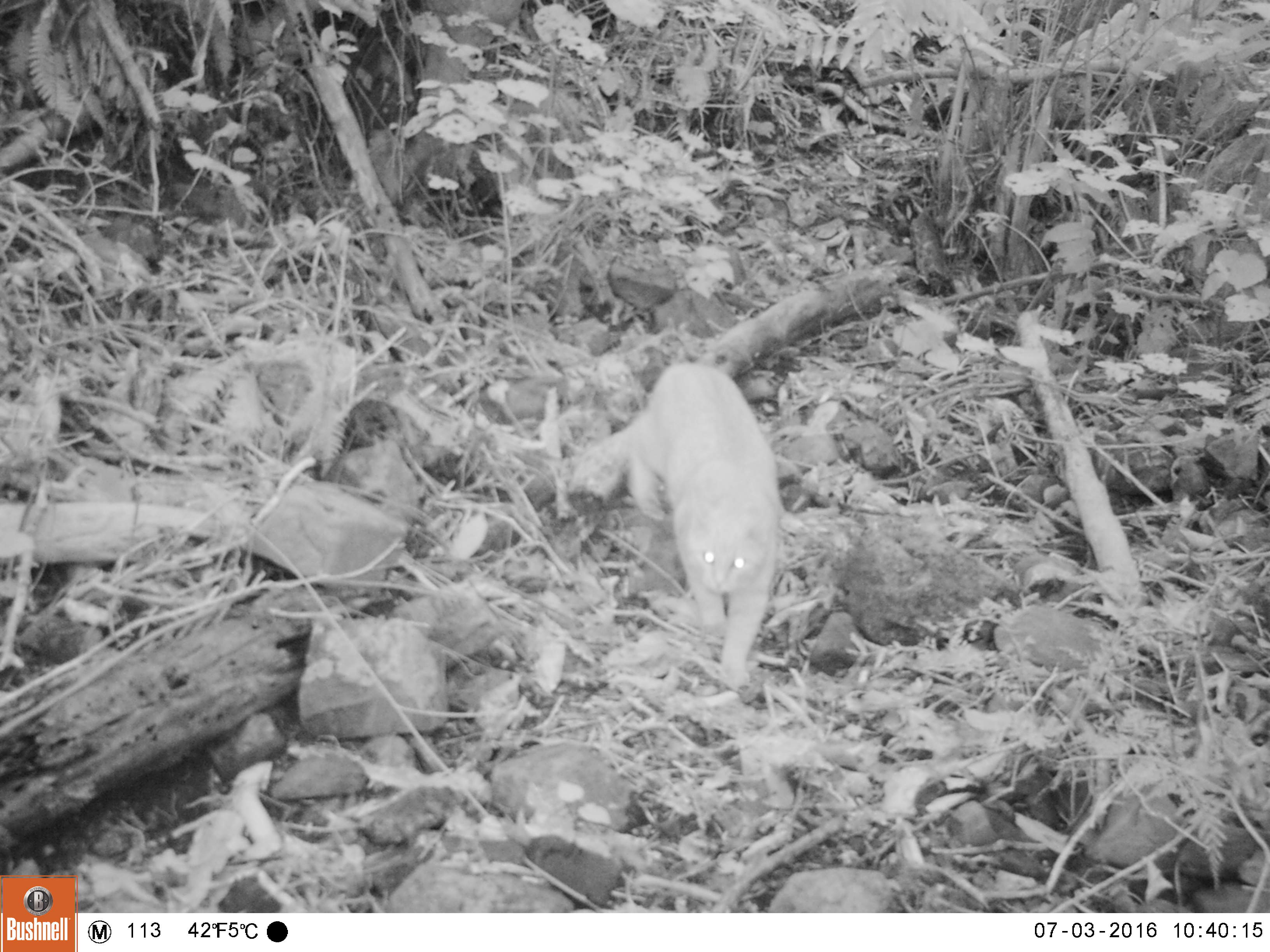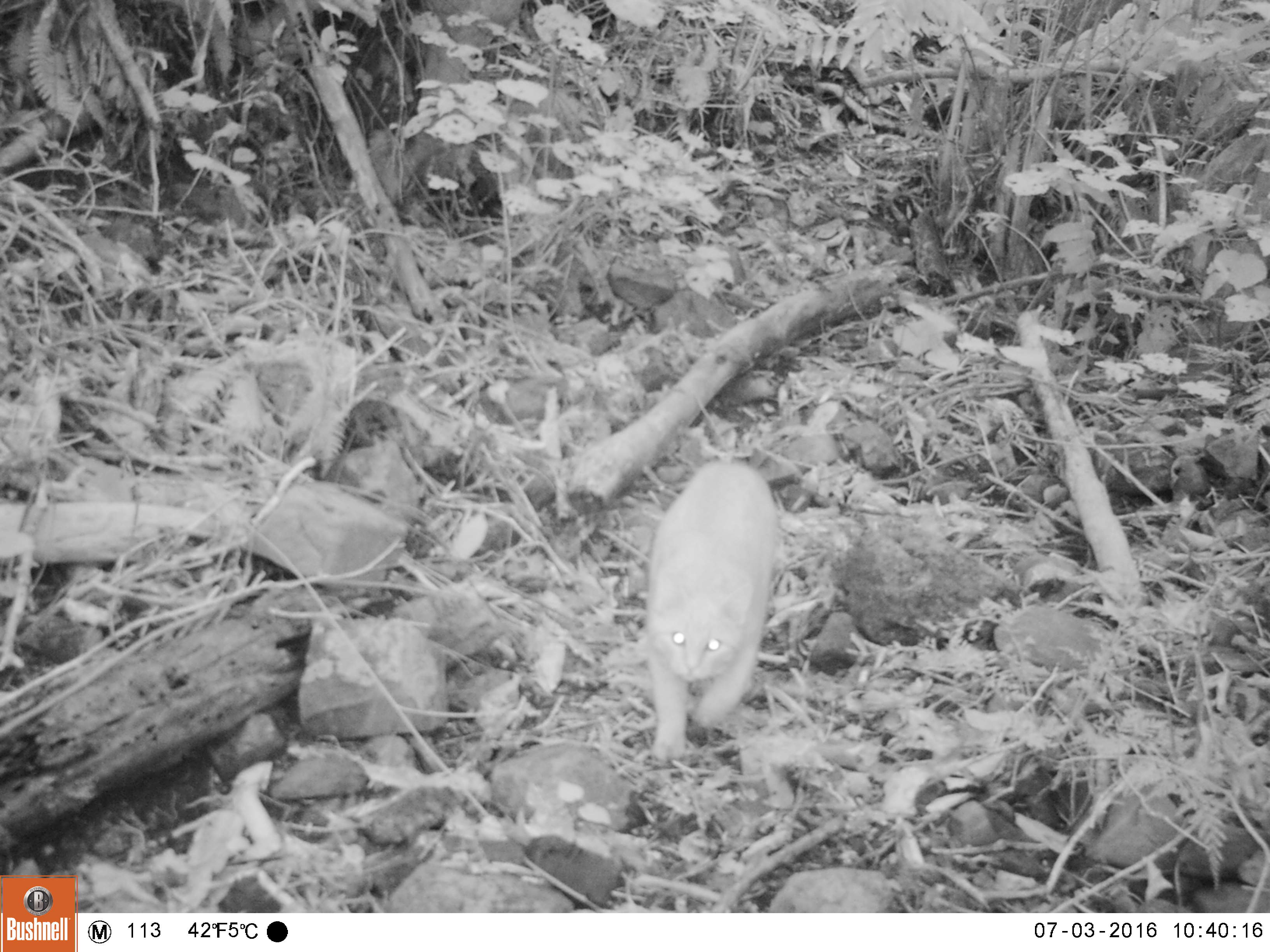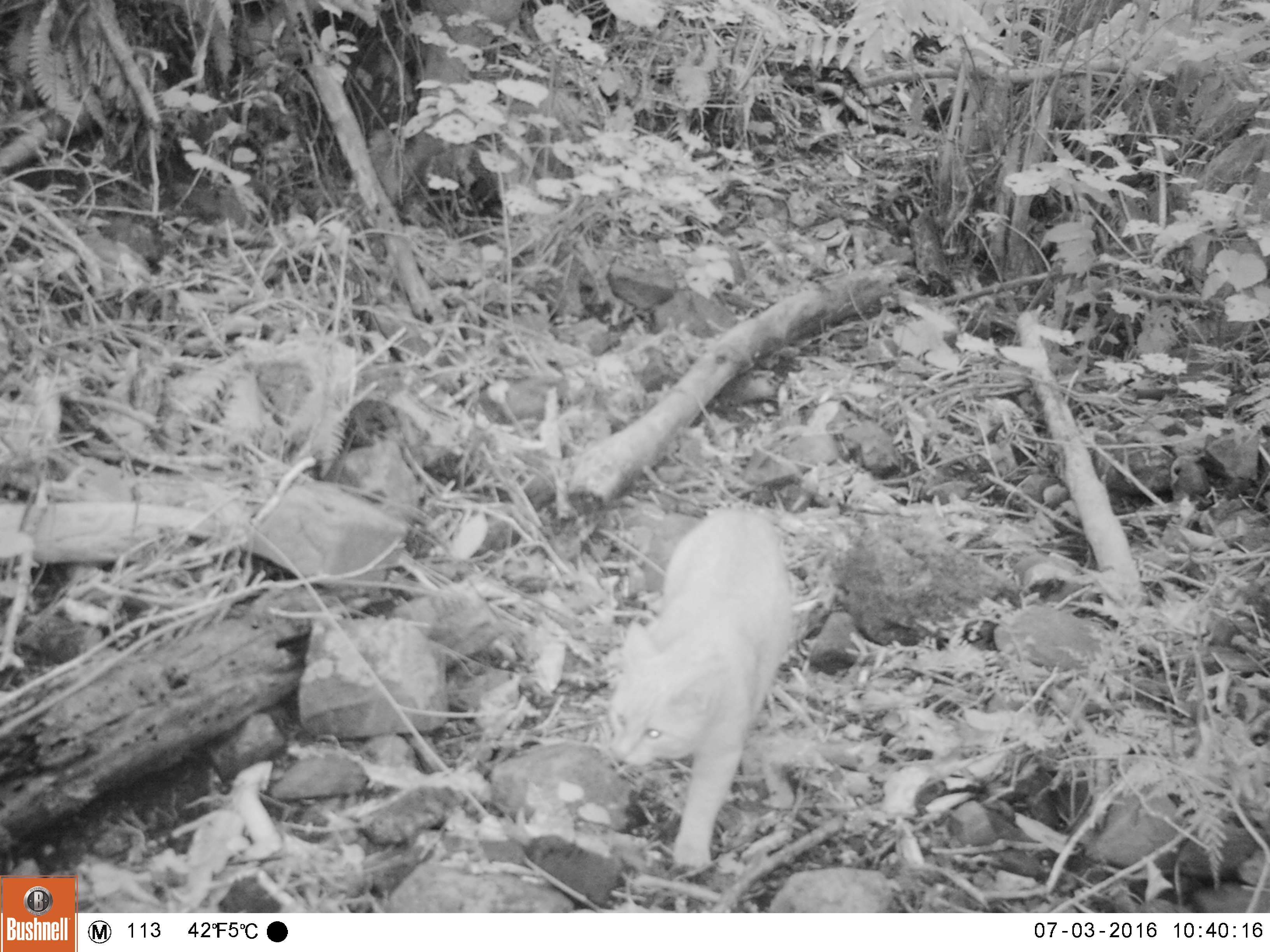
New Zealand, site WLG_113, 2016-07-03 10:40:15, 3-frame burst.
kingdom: Animalia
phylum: Chordata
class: Mammalia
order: Carnivora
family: Felidae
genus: Felis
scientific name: Felis catus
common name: domestic cat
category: cat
Cat (domestic cat) (Felis catus).